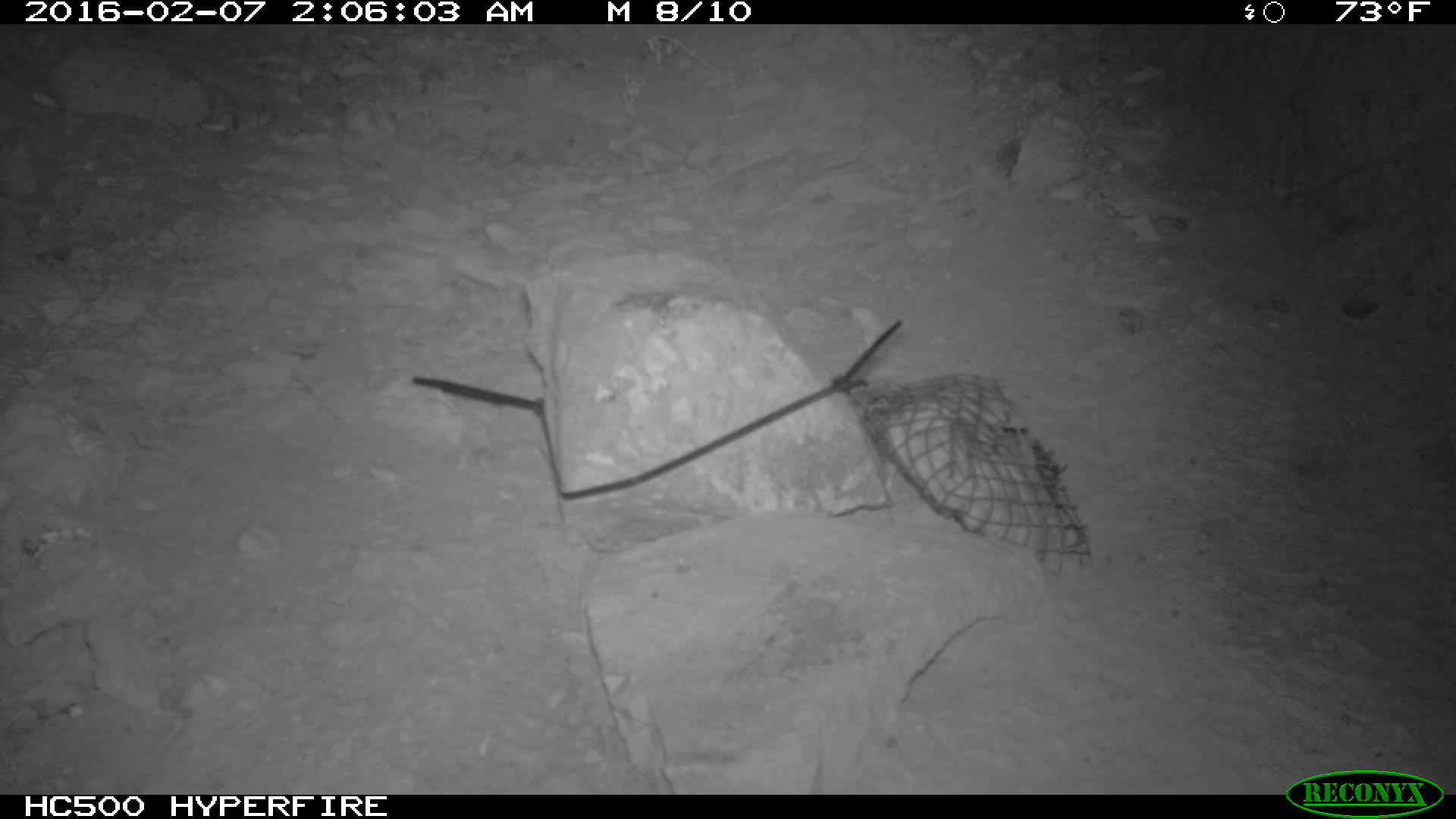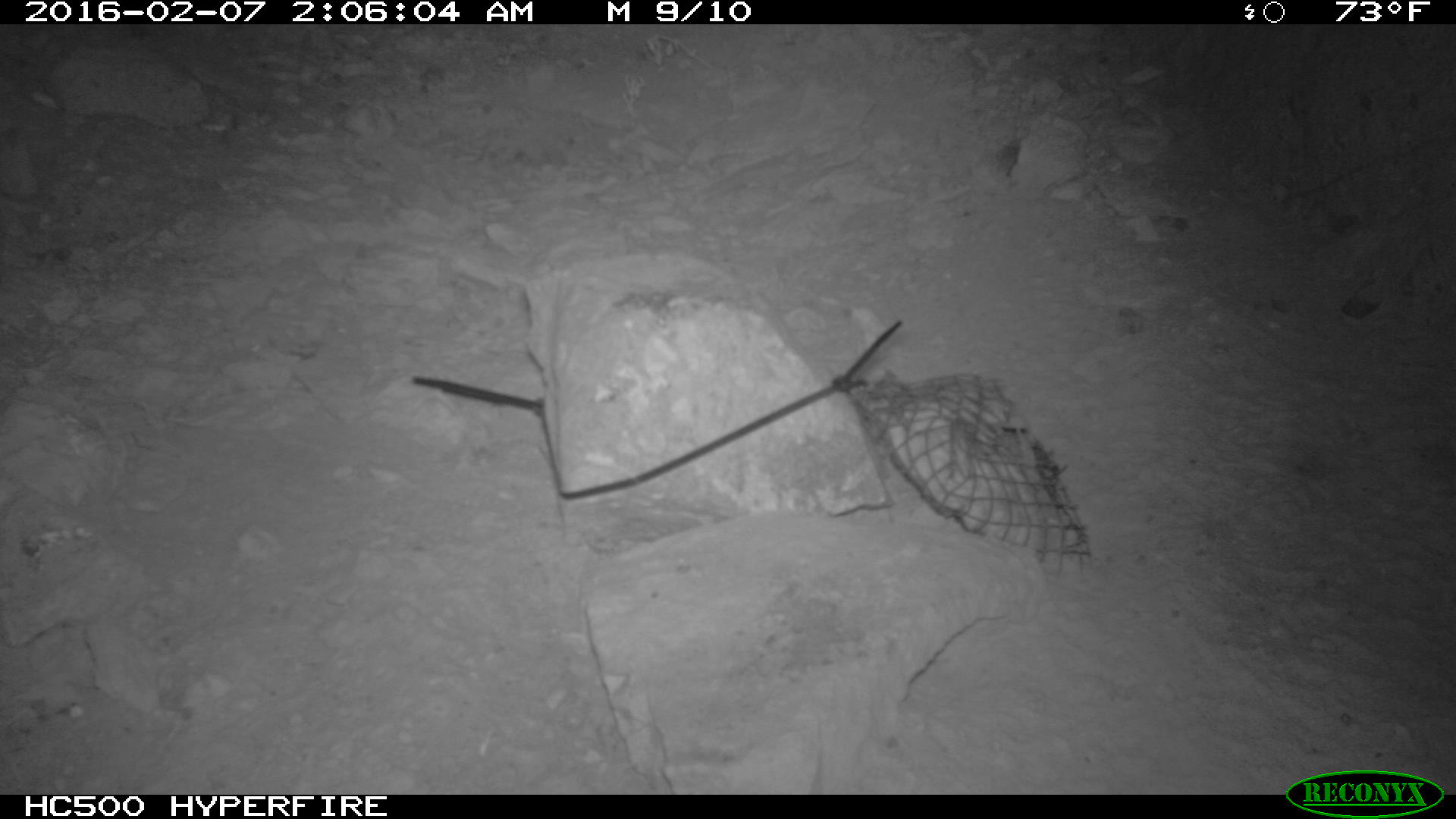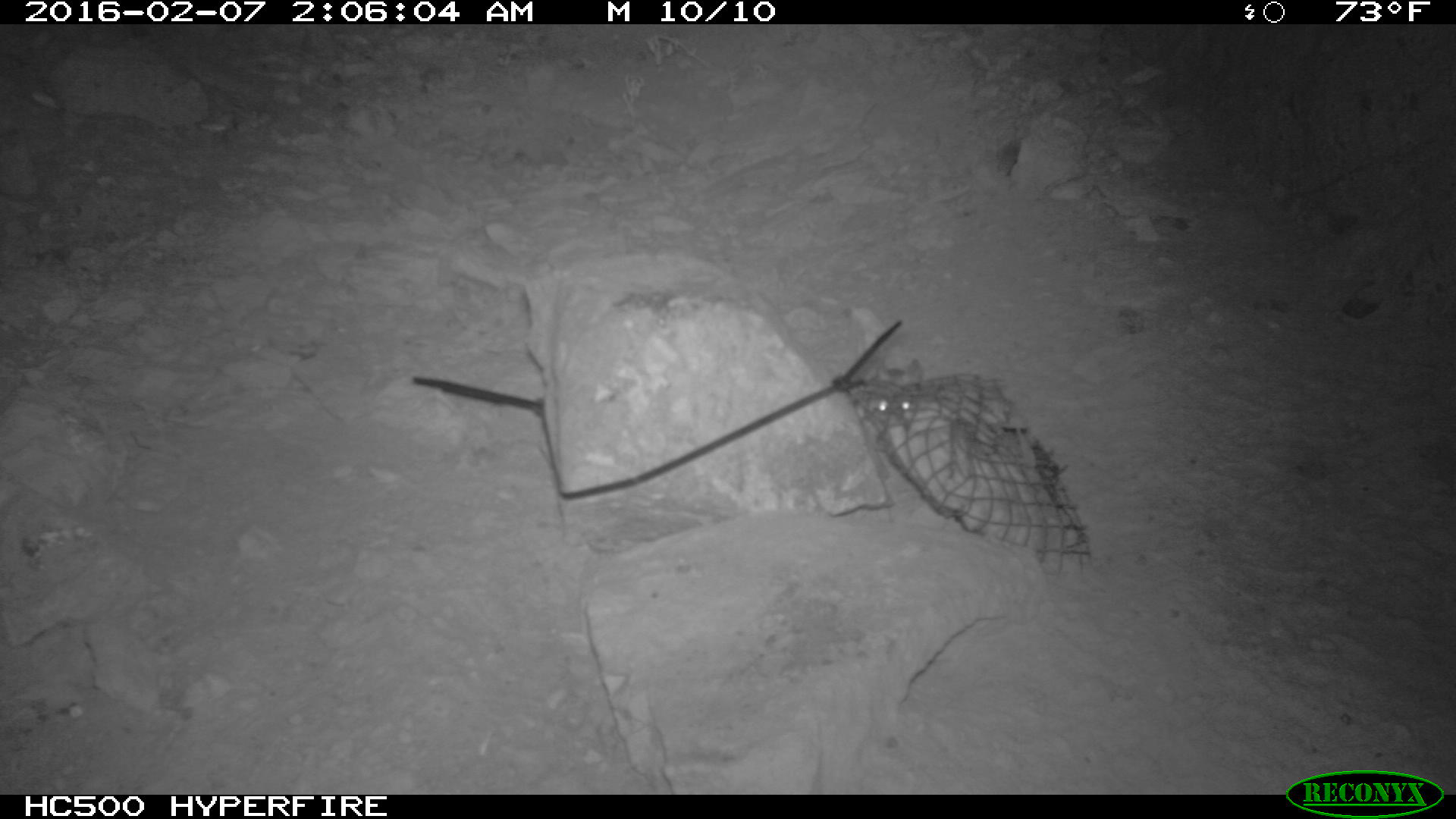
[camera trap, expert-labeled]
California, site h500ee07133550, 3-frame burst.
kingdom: Animalia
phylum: Chordata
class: Mammalia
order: Rodentia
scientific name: Rodentia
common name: rodent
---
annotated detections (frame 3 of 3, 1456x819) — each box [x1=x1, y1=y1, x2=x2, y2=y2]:
rodent: [x1=865, y1=356, x2=922, y2=425]